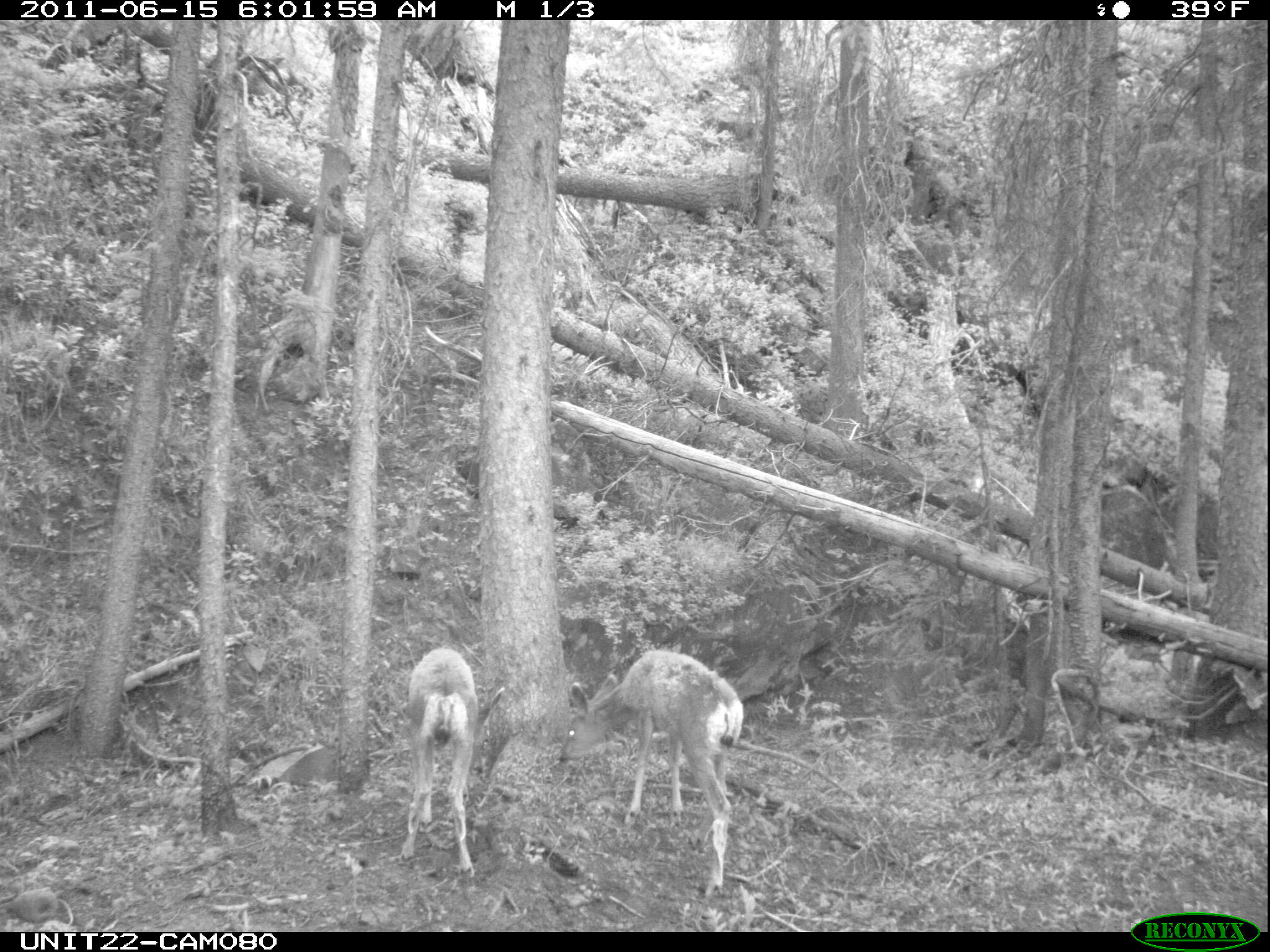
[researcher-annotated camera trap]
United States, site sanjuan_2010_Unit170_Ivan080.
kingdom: Animalia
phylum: Chordata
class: Mammalia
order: Artiodactyla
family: Cervidae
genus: Odocoileus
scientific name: Odocoileus hemionus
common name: mule deer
Odocoileus hemionus (mule deer).